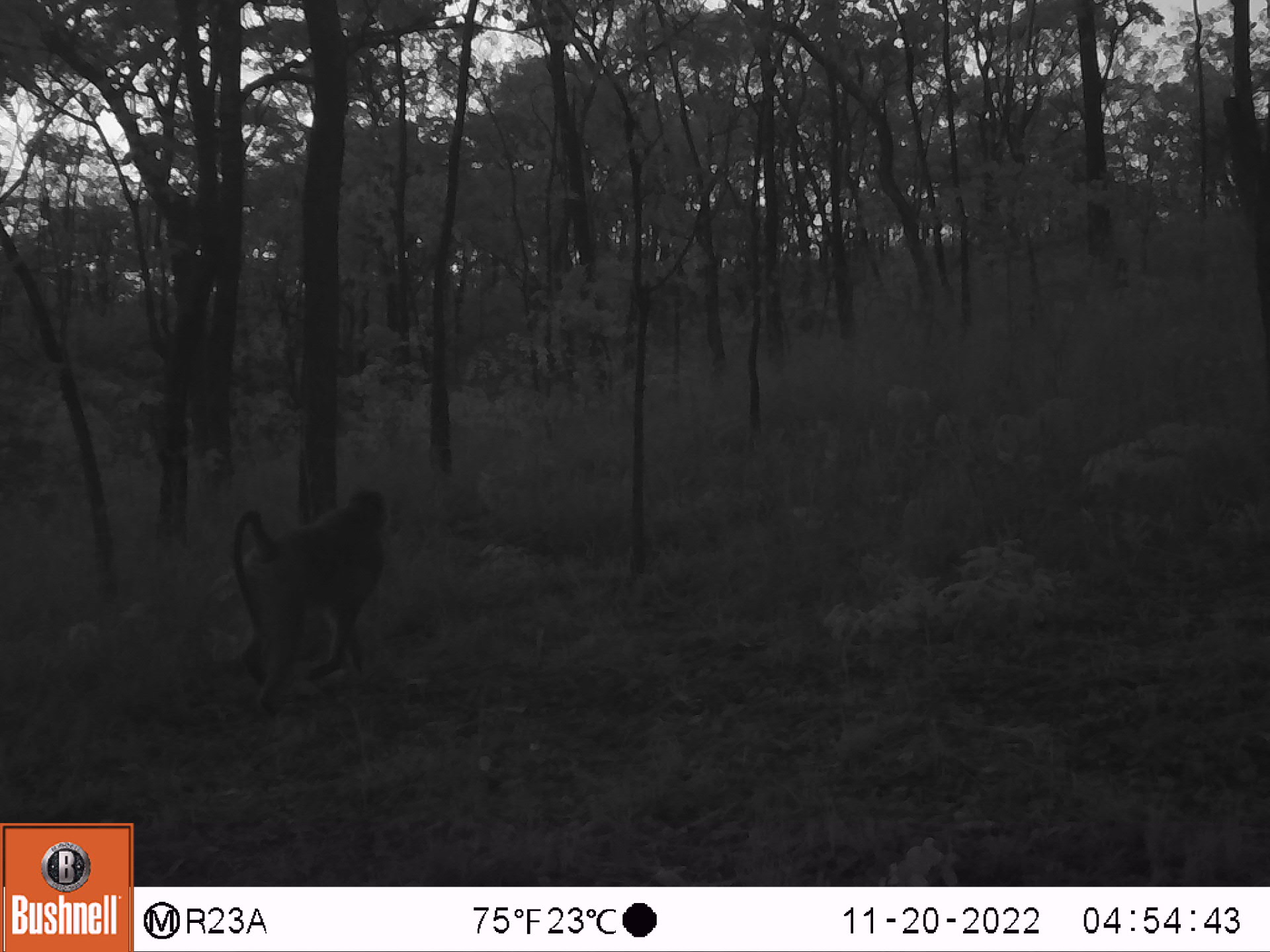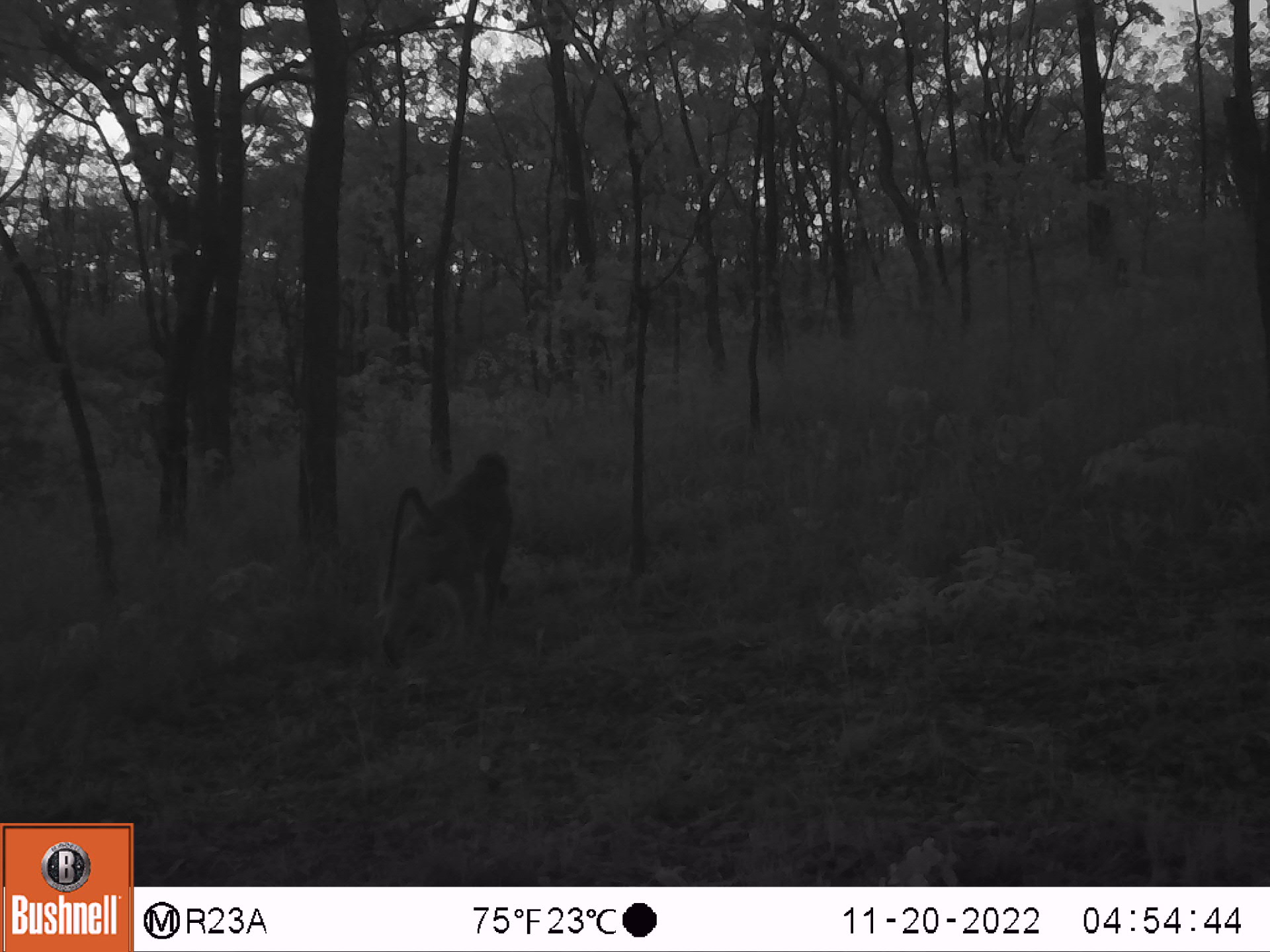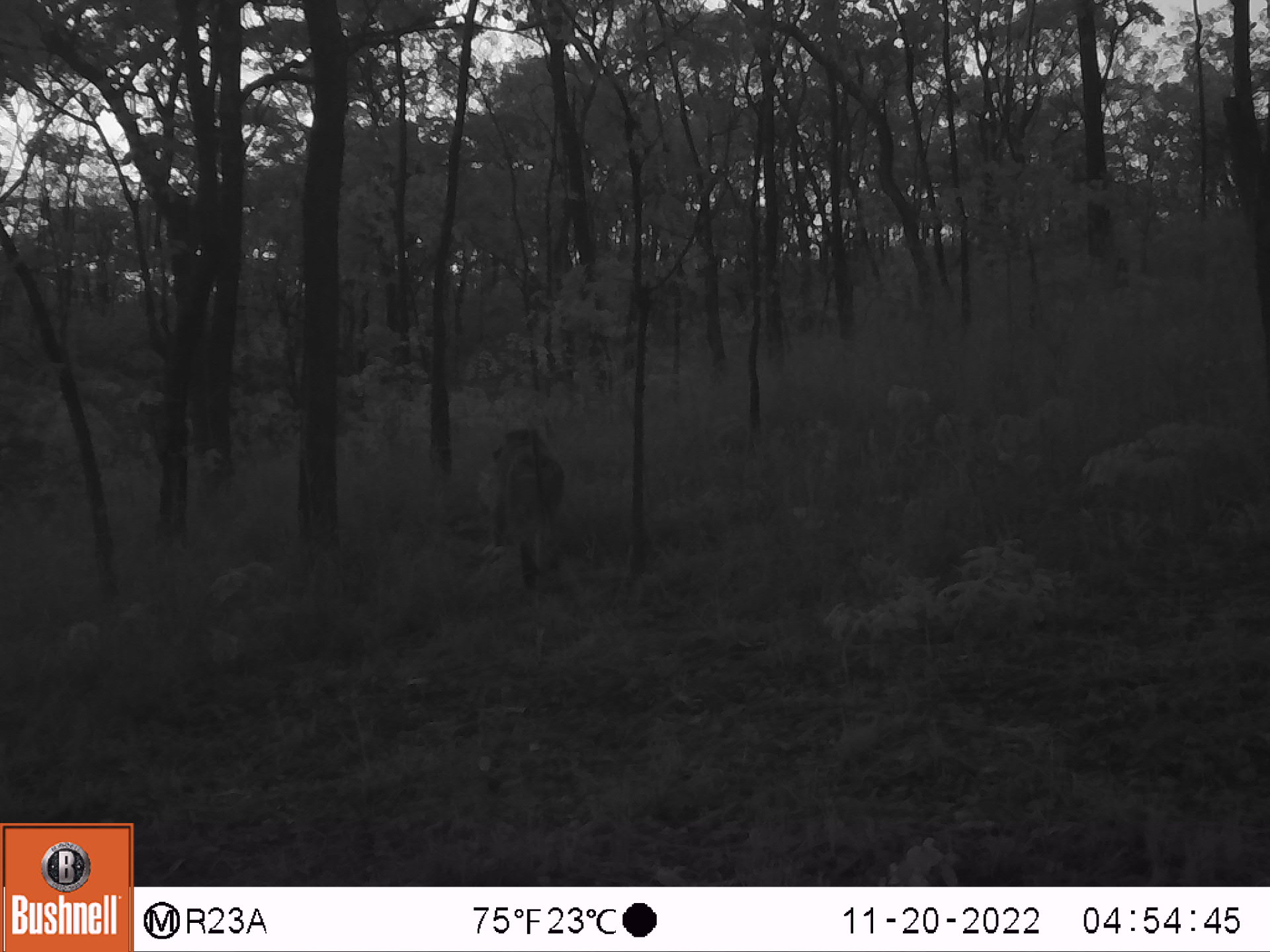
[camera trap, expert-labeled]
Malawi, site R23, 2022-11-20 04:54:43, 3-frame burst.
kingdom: Animalia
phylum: Chordata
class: Mammalia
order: Primates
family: Cercopithecidae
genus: Papio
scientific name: Papio cynocephalus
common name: yellow baboon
Yellow baboon (Papio cynocephalus), count 1.